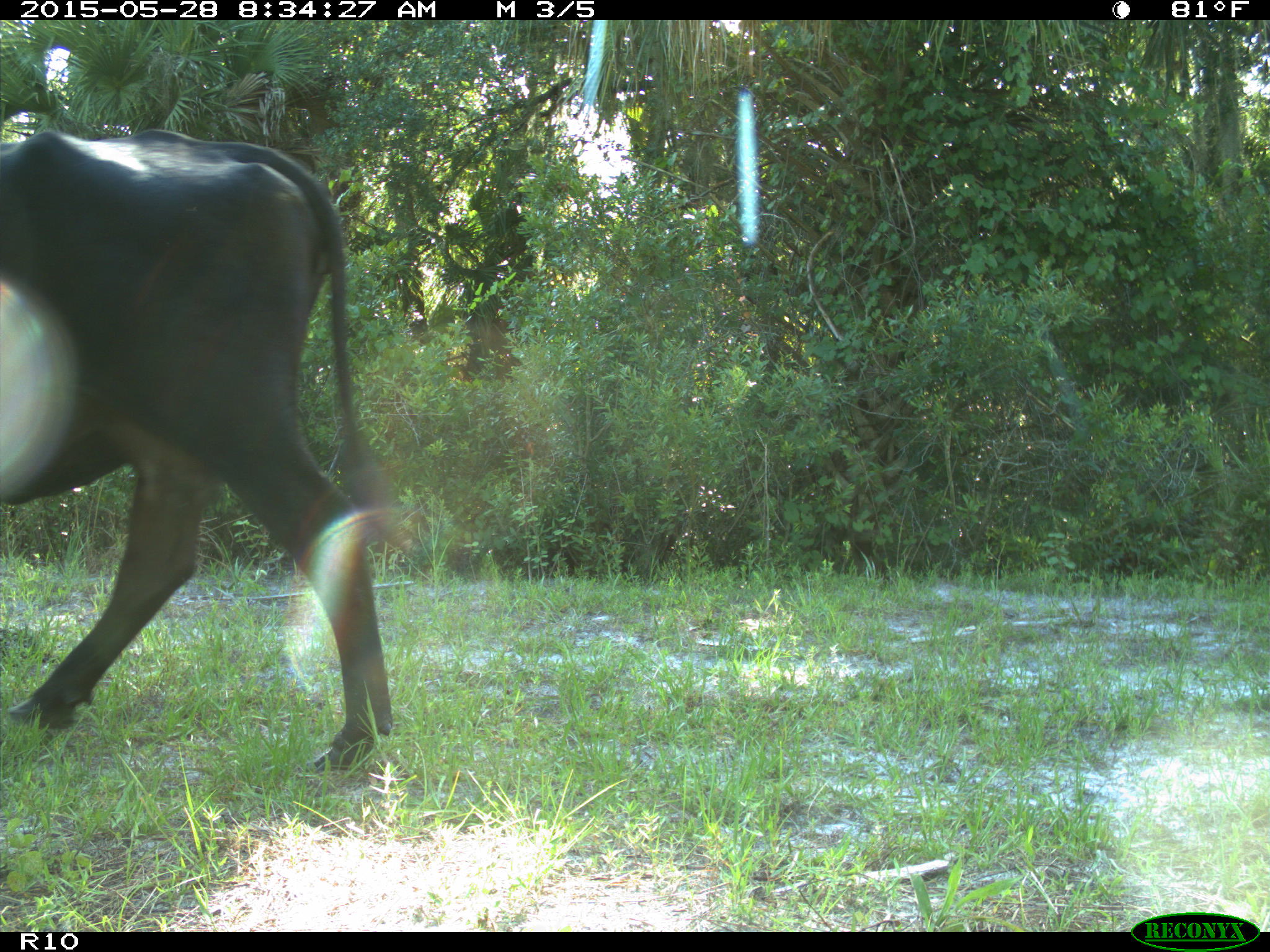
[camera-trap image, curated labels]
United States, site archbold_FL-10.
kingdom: Animalia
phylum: Chordata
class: Mammalia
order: Artiodactyla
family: Bovidae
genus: Bos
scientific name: Bos taurus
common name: domestic cow